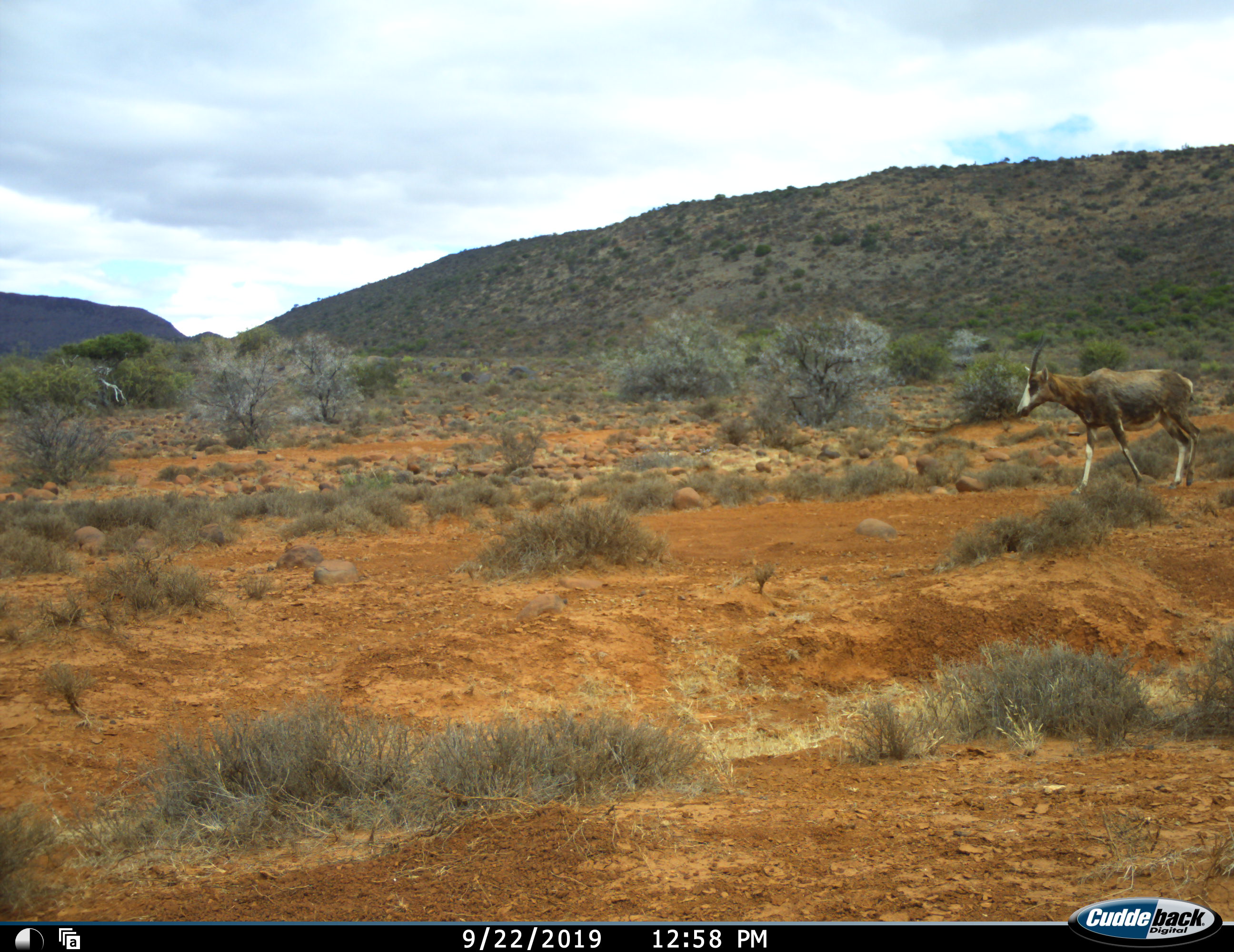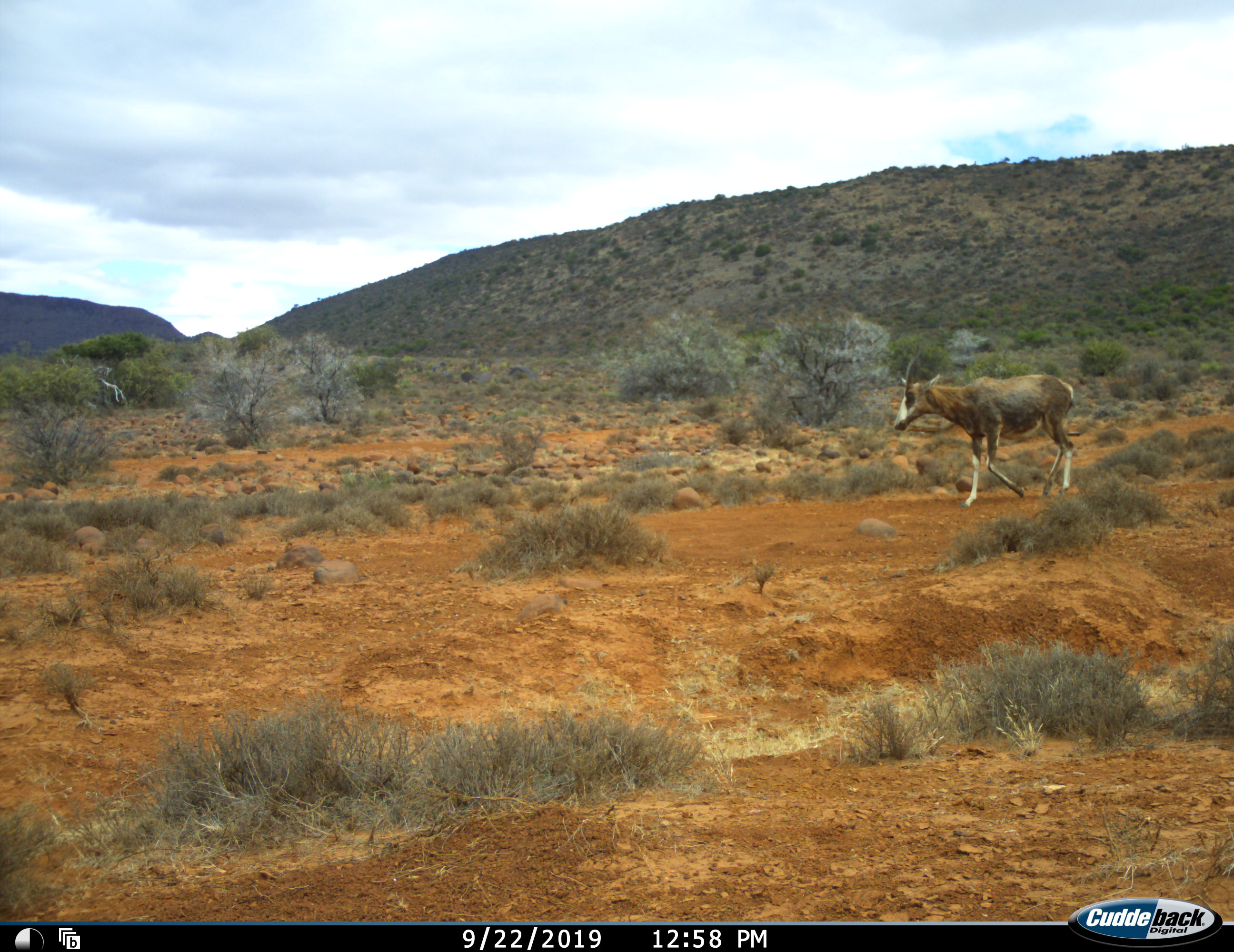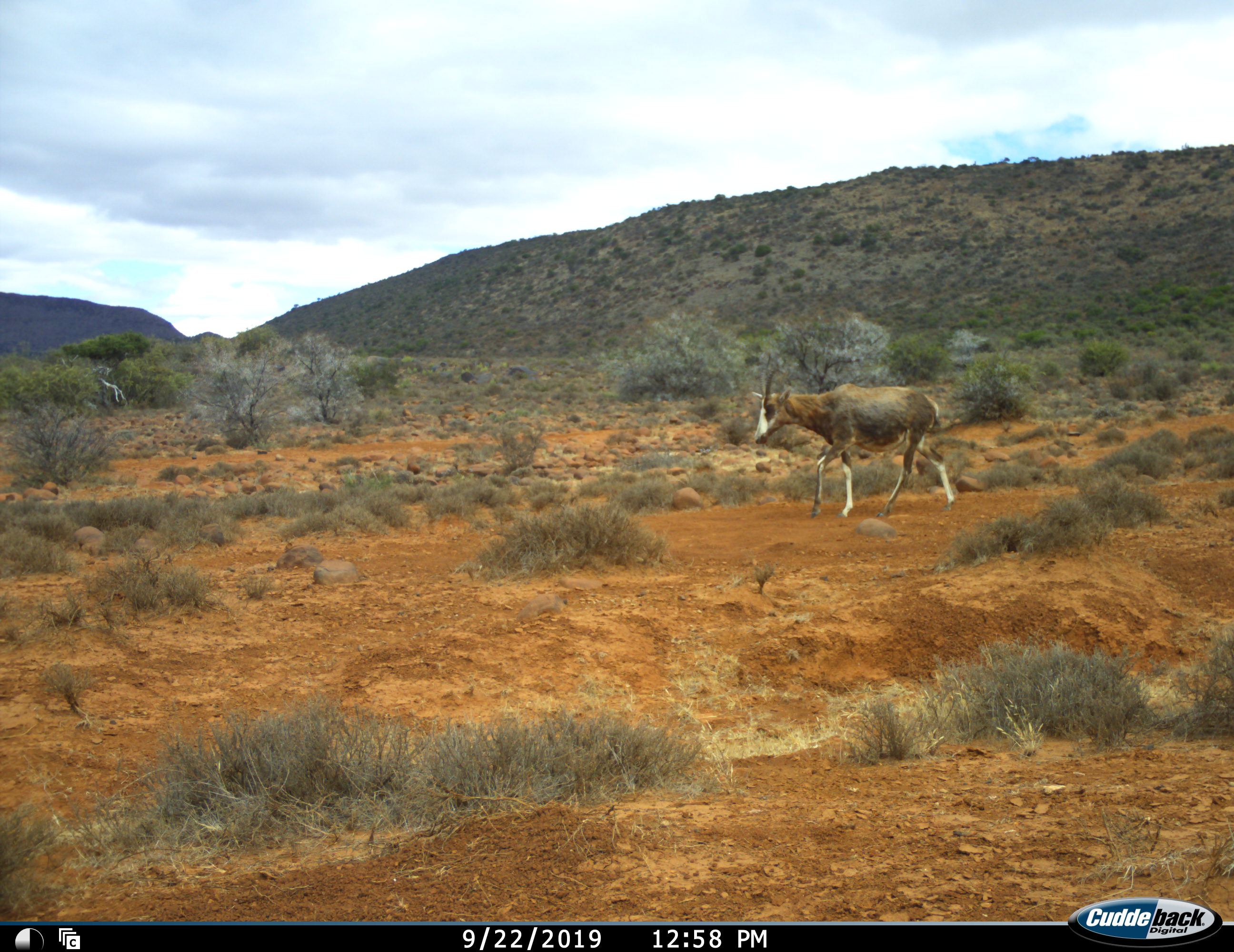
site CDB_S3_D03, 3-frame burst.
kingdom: Animalia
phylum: Chordata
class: Mammalia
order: Artiodactyla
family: Bovidae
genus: Damaliscus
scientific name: Damaliscus pygargus phillipsi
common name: blesbok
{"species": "blesbok (Damaliscus pygargus phillipsi)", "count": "1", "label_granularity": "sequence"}